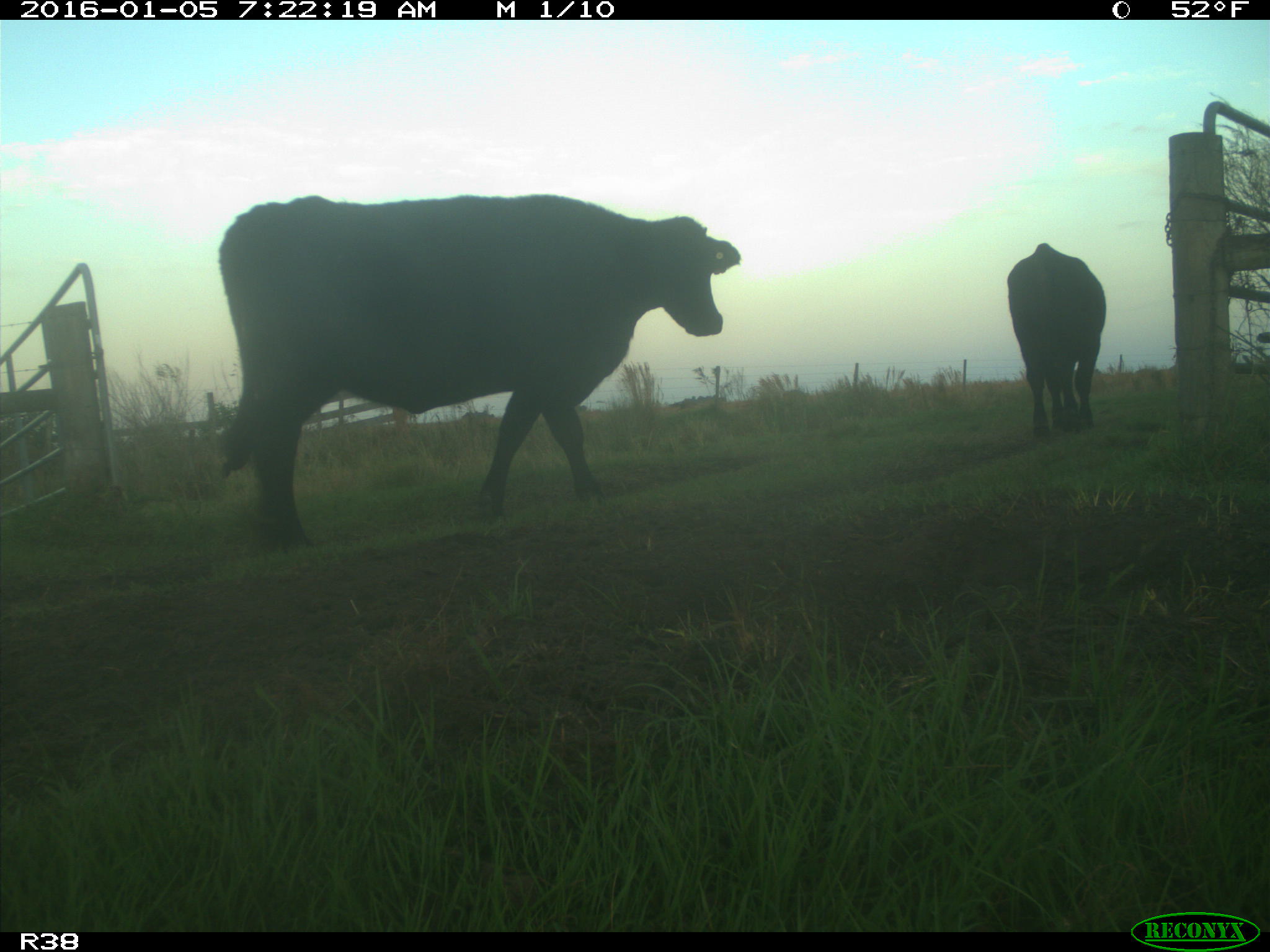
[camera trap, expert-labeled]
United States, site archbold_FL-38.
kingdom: Animalia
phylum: Chordata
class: Mammalia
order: Artiodactyla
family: Bovidae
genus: Bos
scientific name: Bos taurus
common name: domestic cow